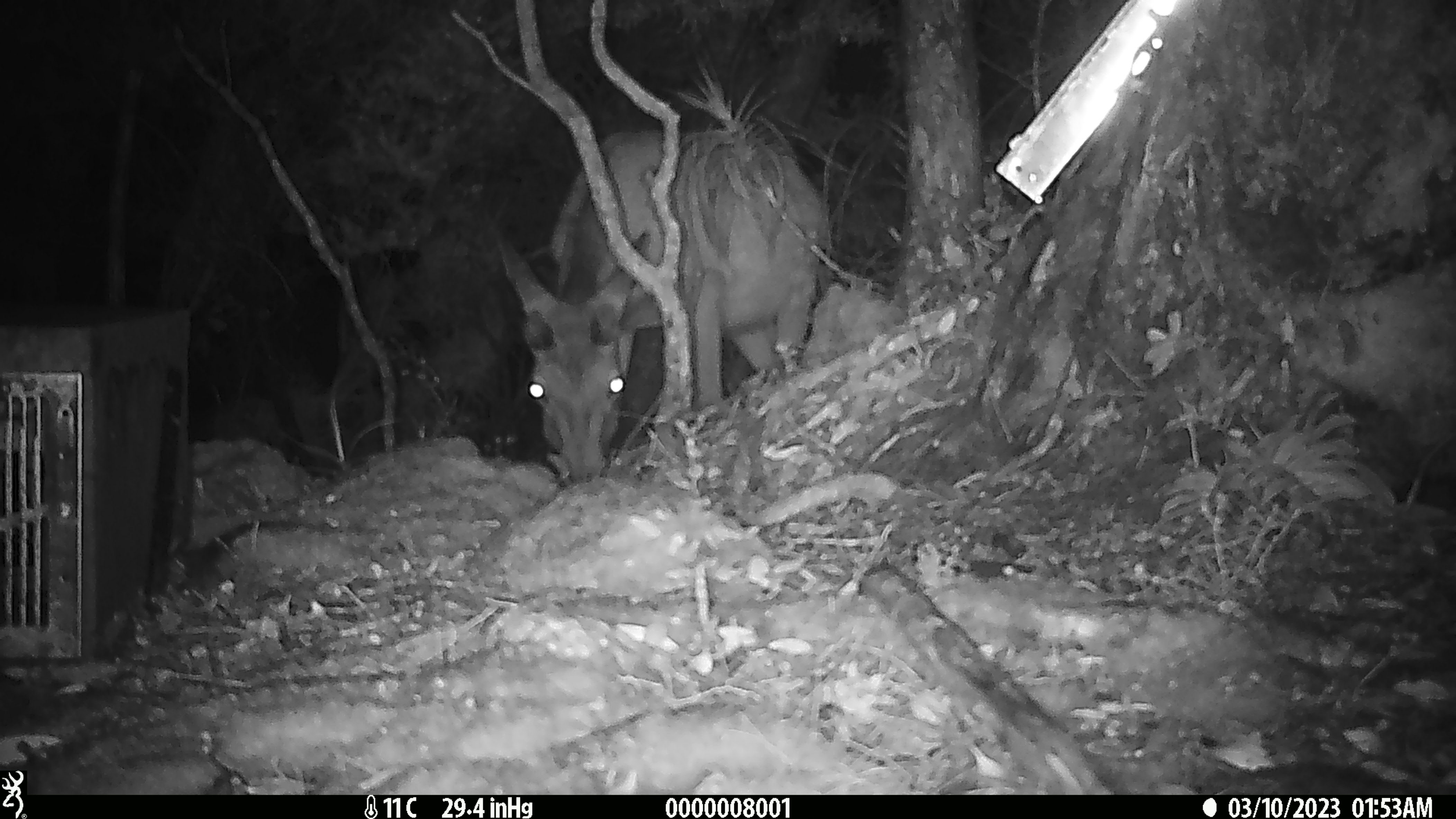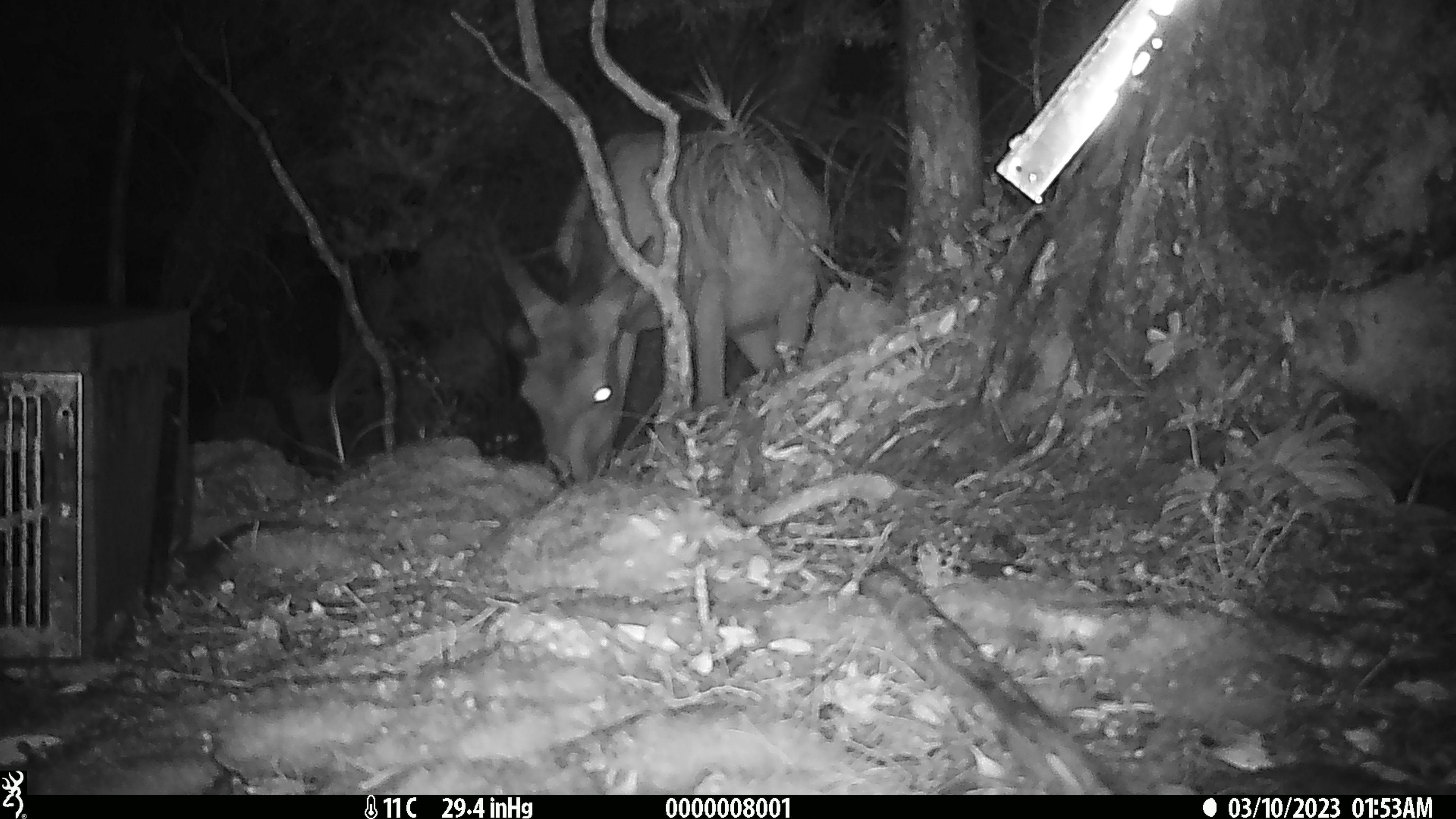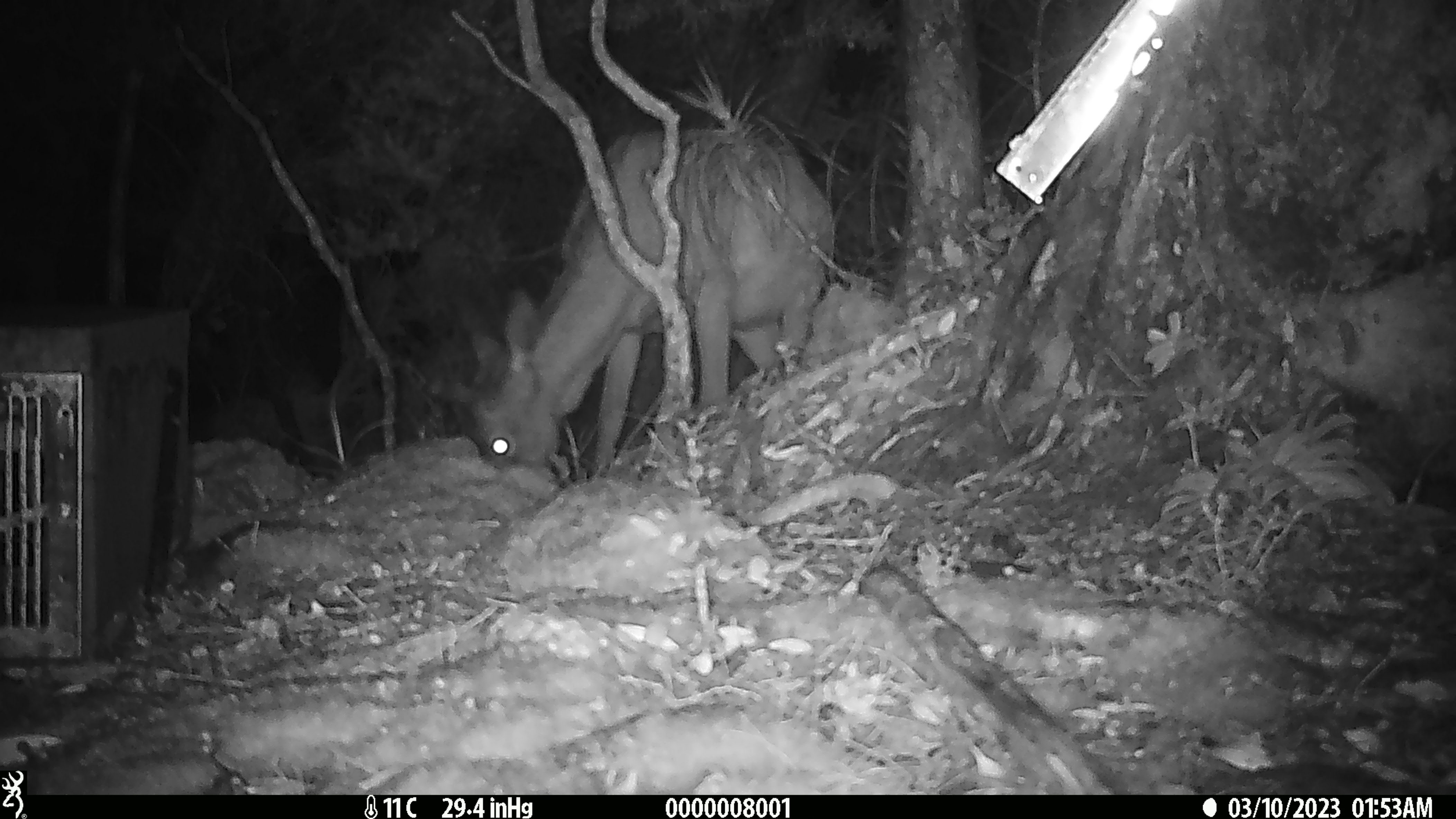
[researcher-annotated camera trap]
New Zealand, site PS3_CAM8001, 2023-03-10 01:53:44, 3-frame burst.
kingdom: Animalia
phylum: Chordata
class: Mammalia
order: Artiodactyla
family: Cervidae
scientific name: Cervidae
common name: deer